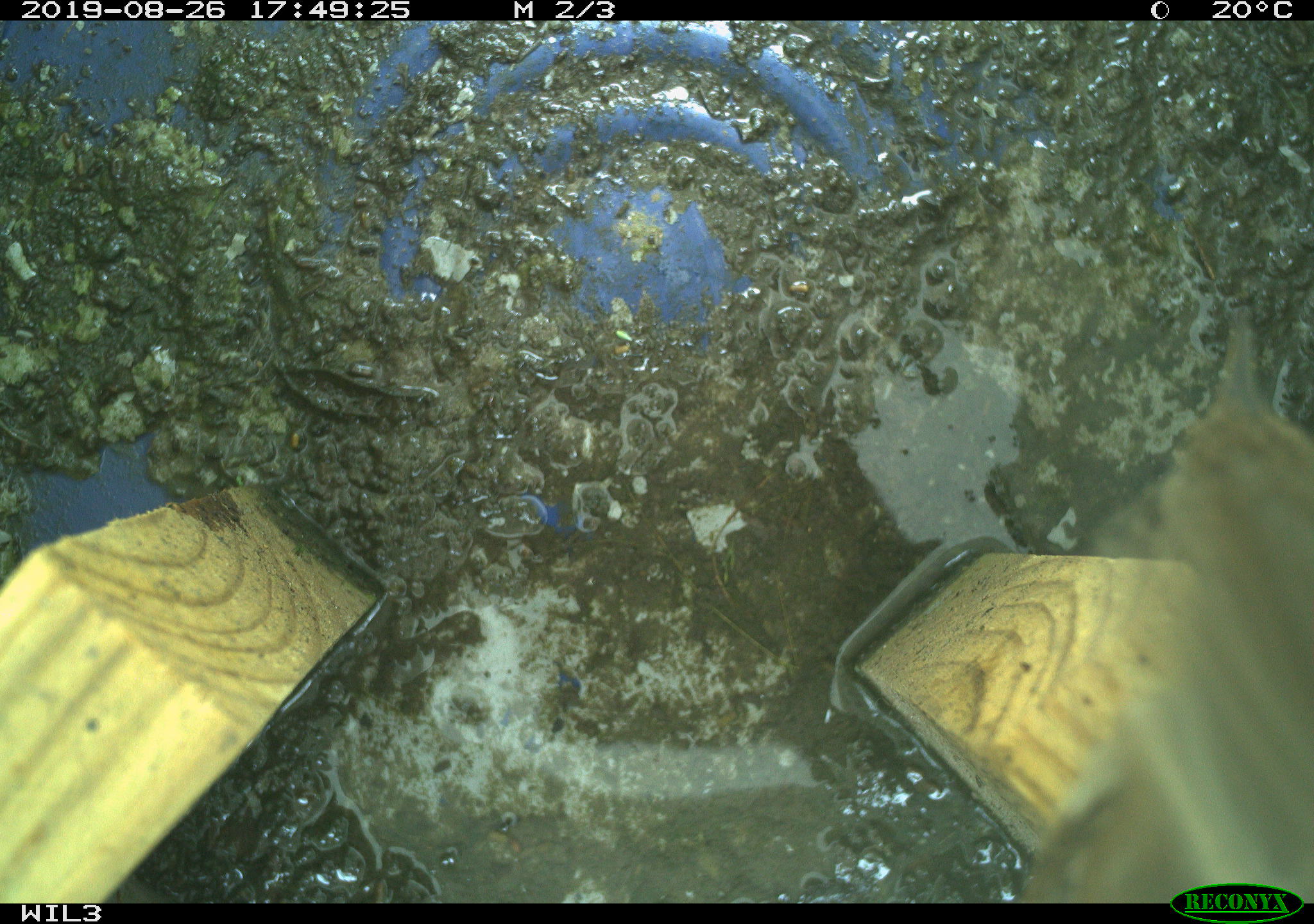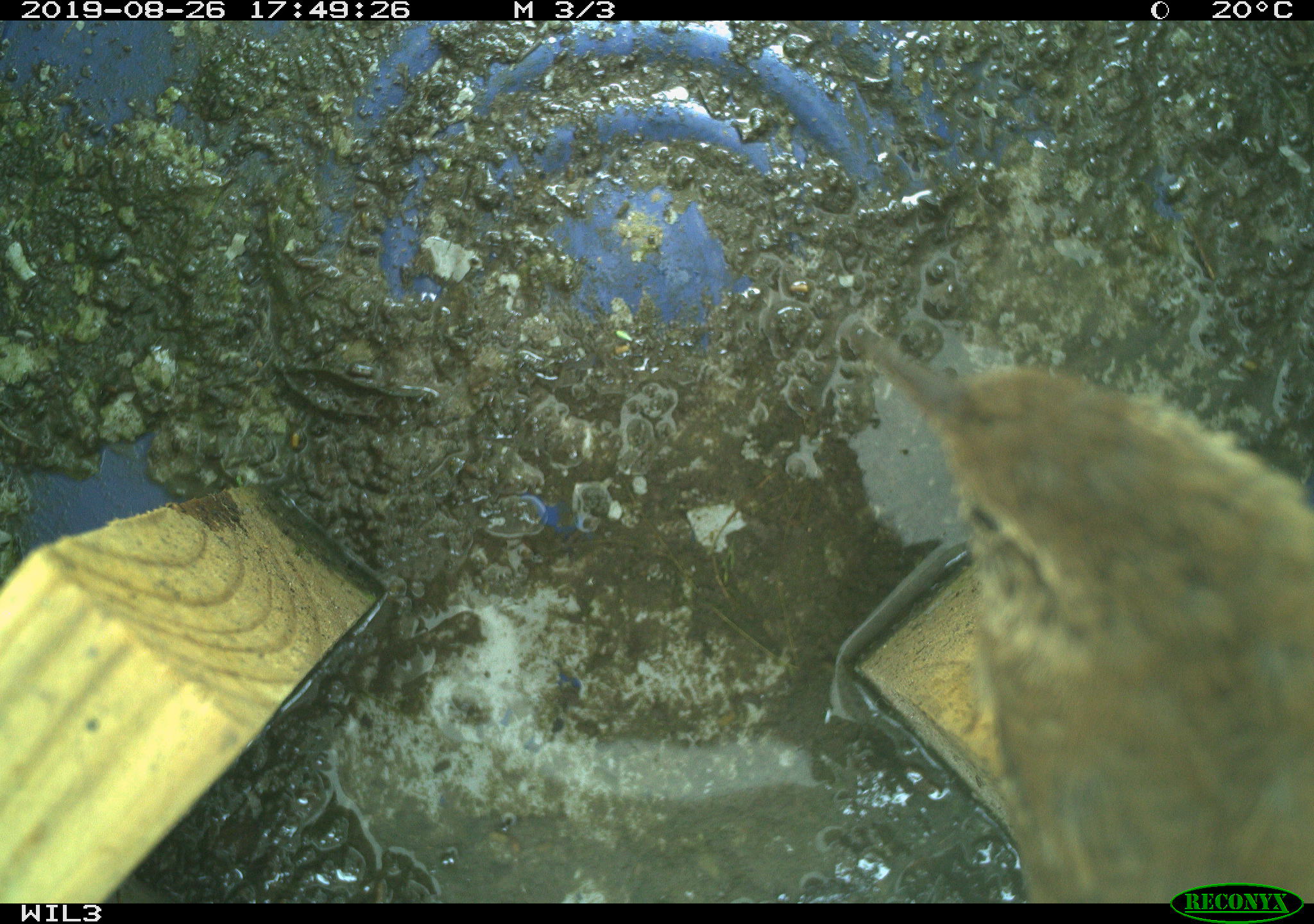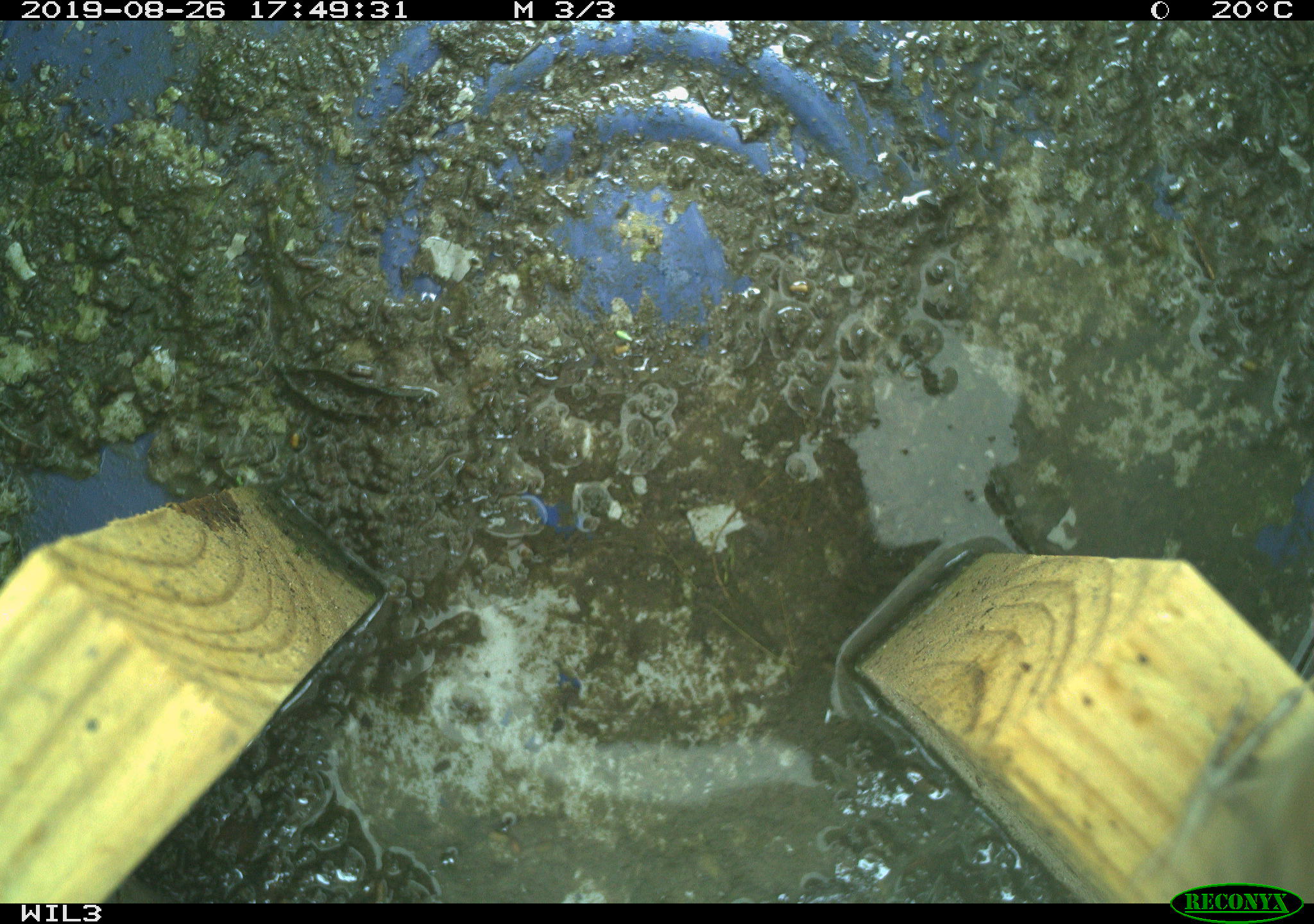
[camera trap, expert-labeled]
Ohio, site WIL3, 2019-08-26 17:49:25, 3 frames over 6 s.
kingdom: Animalia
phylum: Chordata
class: Aves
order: Passeriformes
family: Troglodytidae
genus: Troglodytes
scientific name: Troglodytes aedon aedon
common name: northern house wren